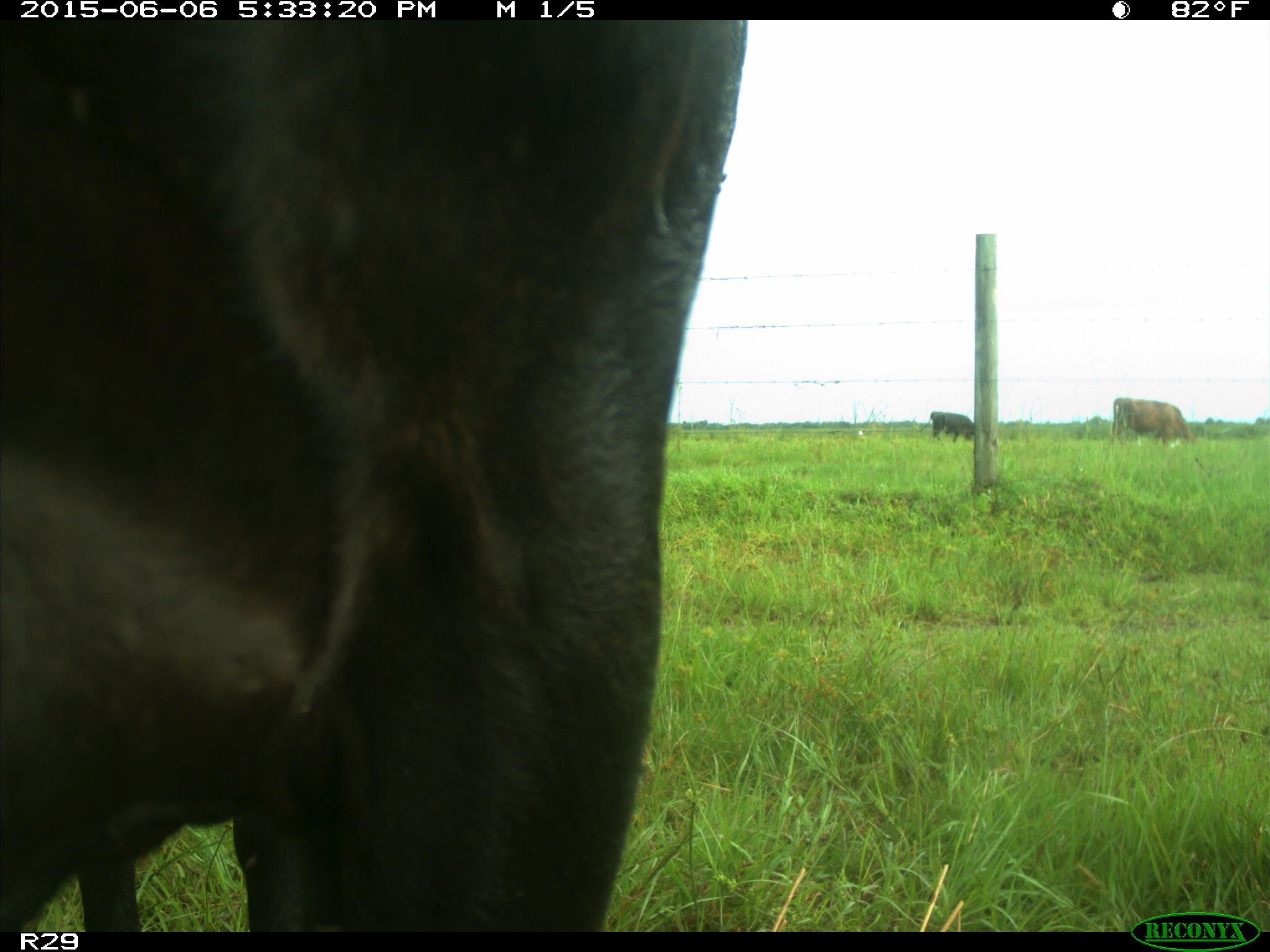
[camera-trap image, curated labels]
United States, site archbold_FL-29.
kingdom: Animalia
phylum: Chordata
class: Mammalia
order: Artiodactyla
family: Bovidae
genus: Bos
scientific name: Bos taurus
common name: domestic cow